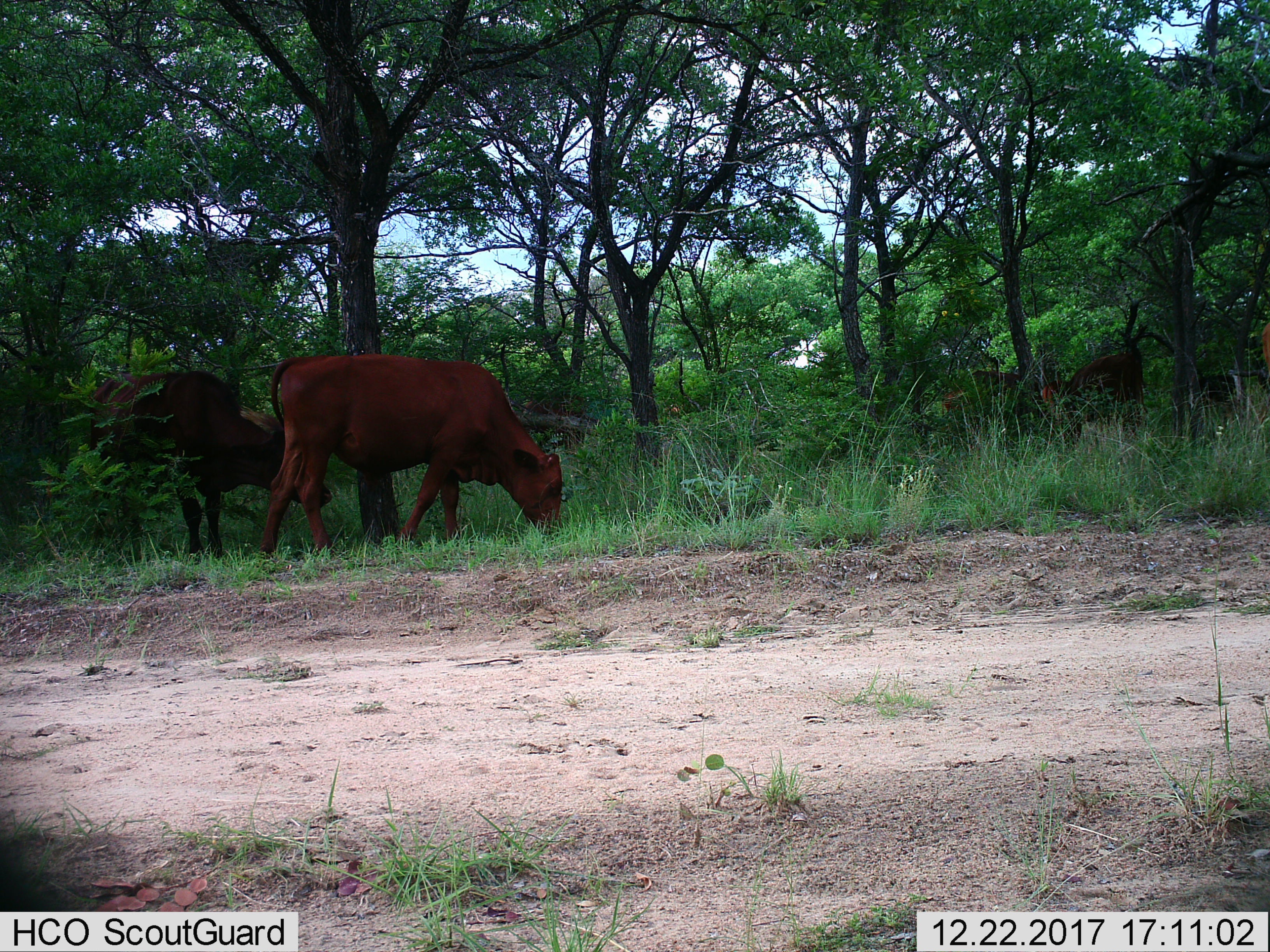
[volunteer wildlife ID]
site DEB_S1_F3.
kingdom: Animalia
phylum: Chordata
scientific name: Vertebrata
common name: domestic animal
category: domesticanimal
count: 3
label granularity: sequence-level